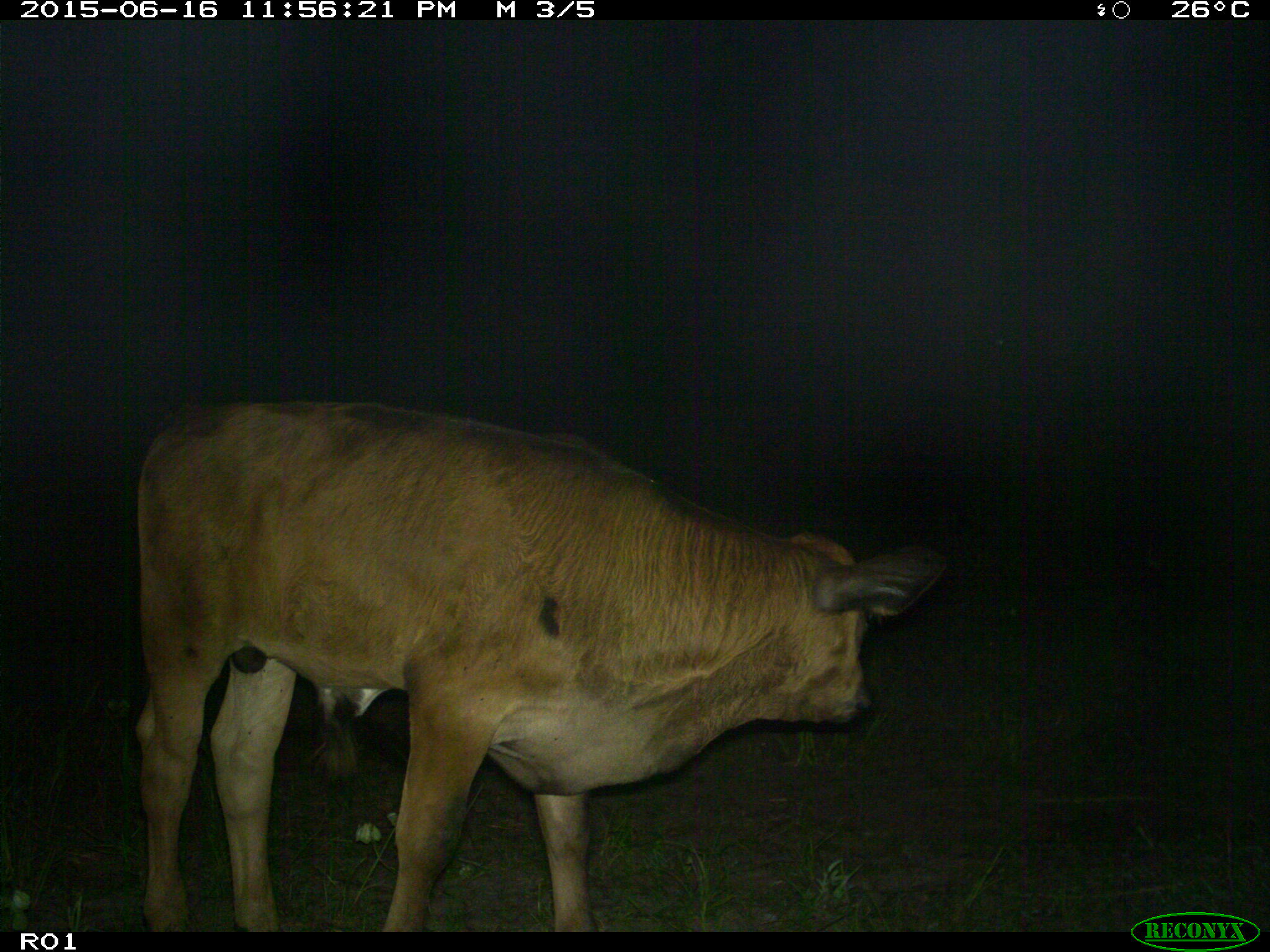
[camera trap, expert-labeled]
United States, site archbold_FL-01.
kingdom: Animalia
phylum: Chordata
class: Mammalia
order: Artiodactyla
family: Bovidae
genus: Bos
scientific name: Bos taurus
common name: domestic cow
Bos taurus (domestic cow).